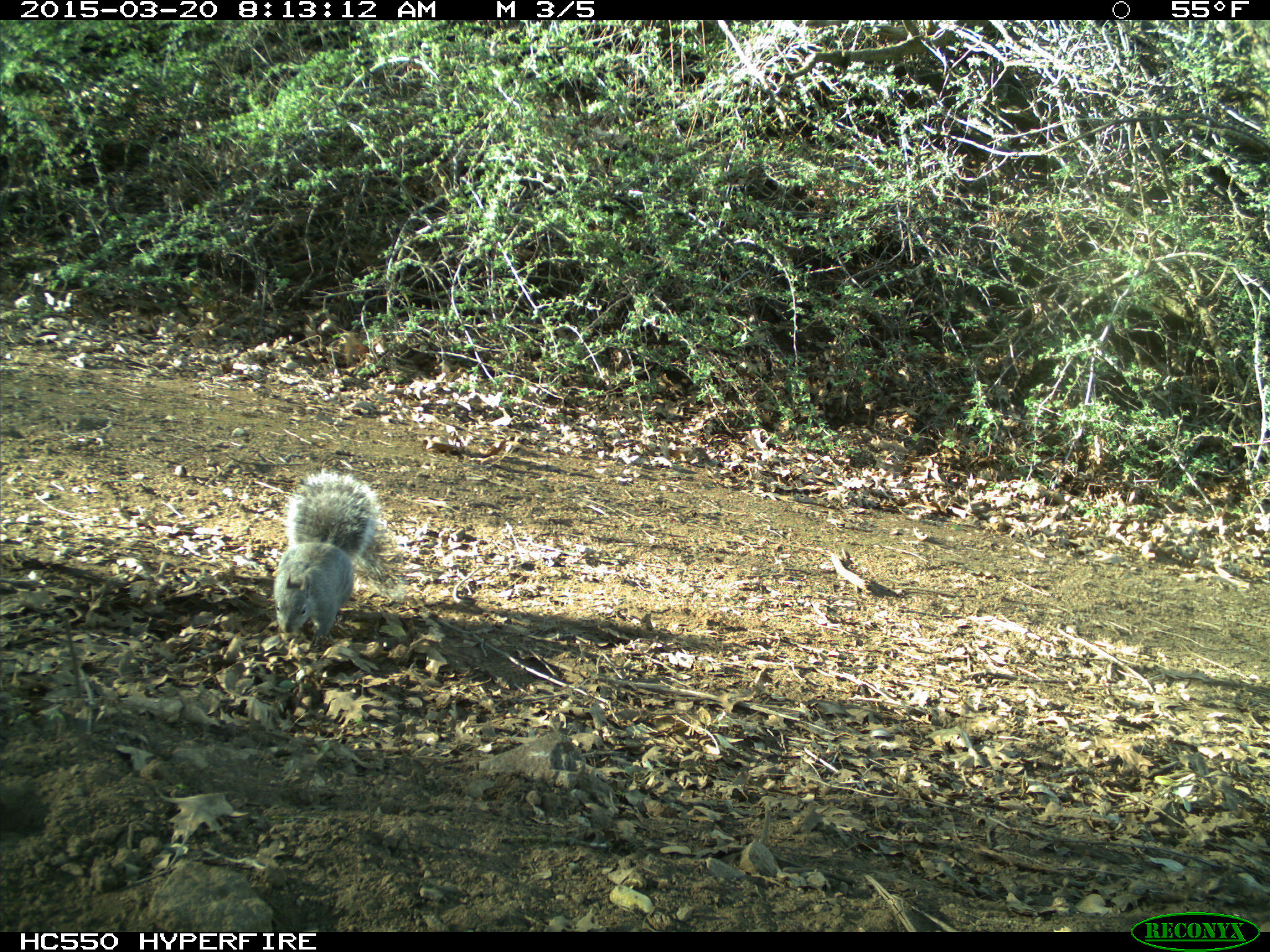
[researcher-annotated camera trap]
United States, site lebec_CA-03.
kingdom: Animalia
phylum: Chordata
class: Mammalia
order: Rodentia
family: Sciuridae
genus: Sciurus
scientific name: Sciurus carolinensis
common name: eastern gray squirrel